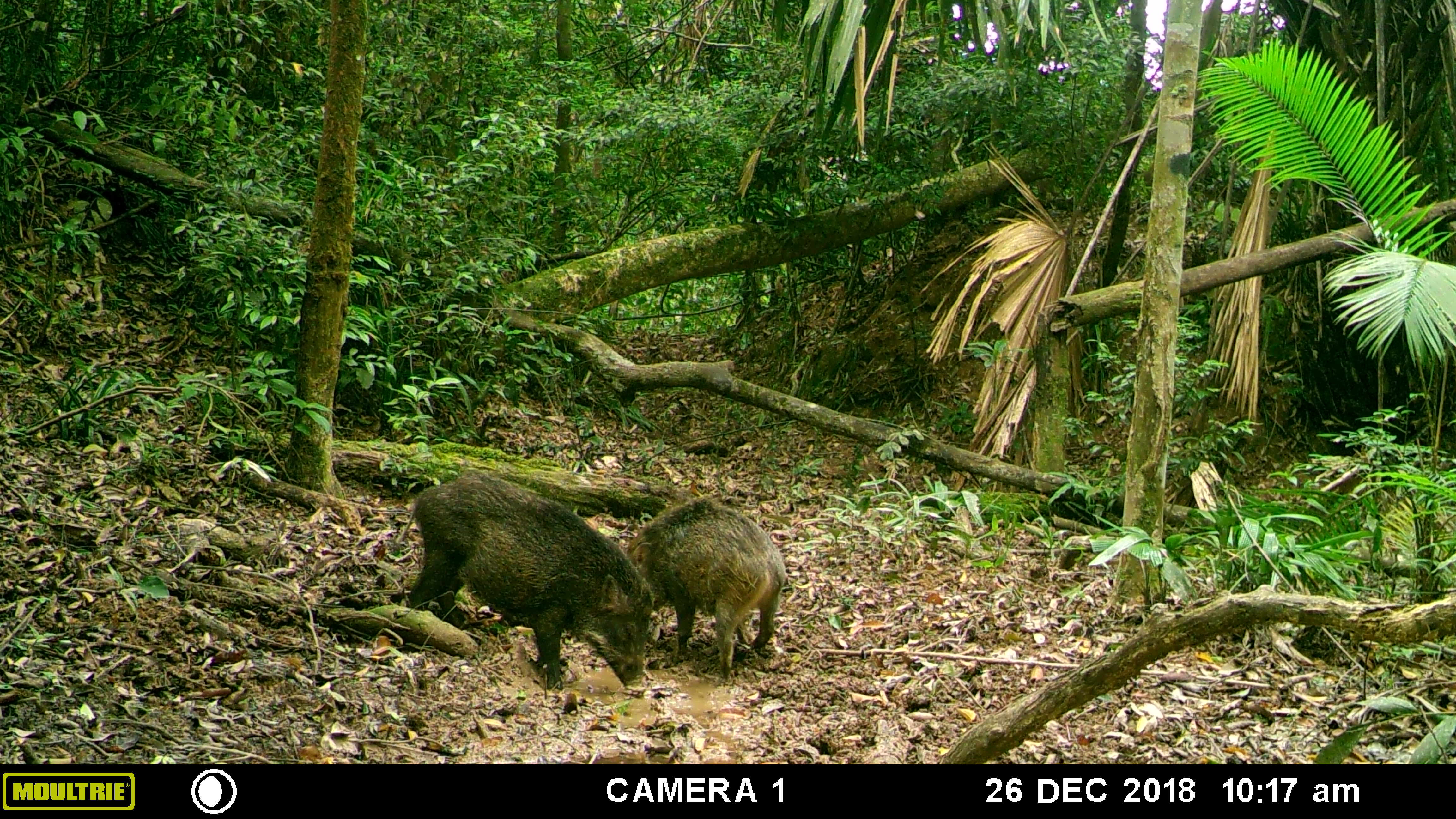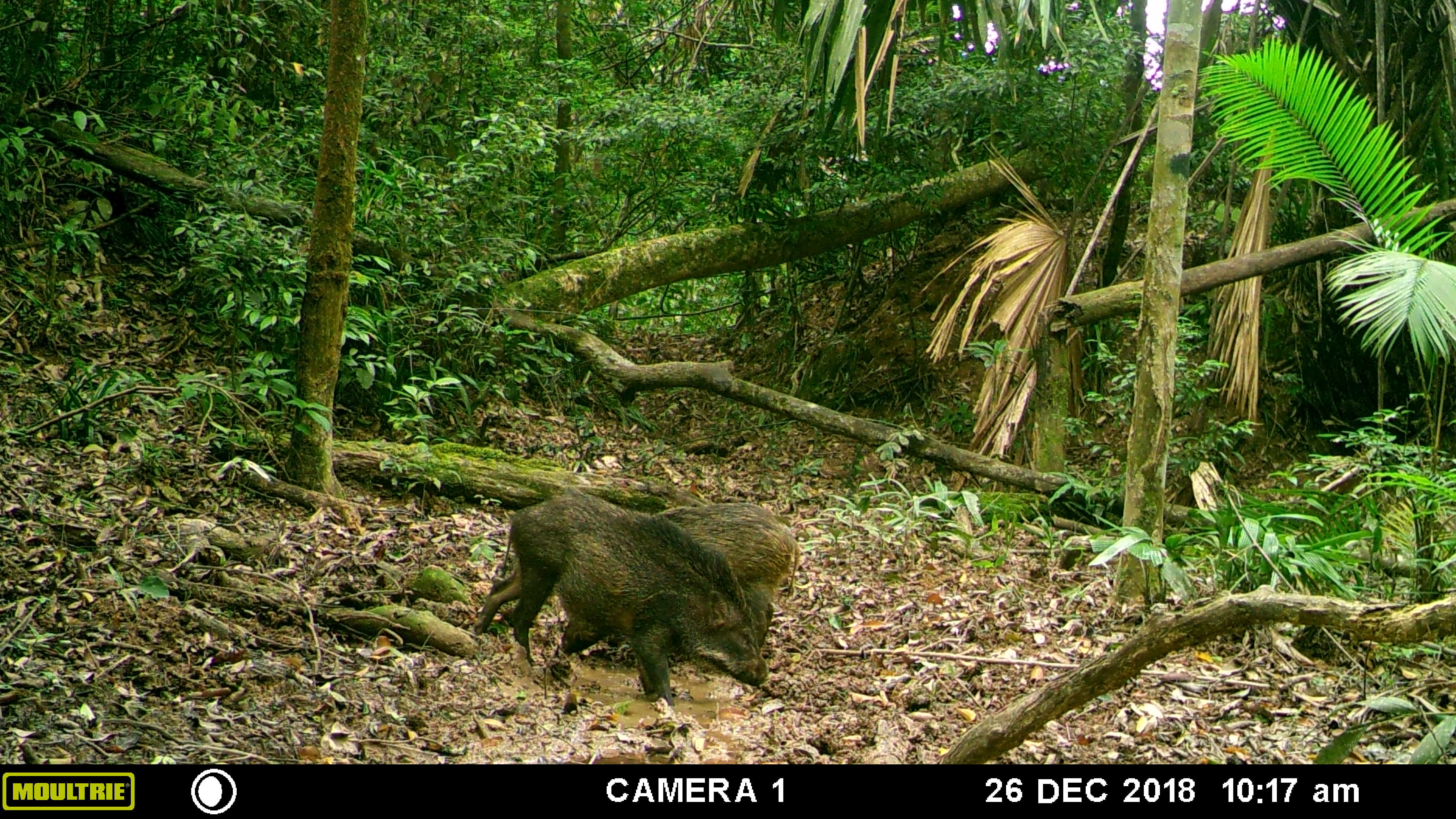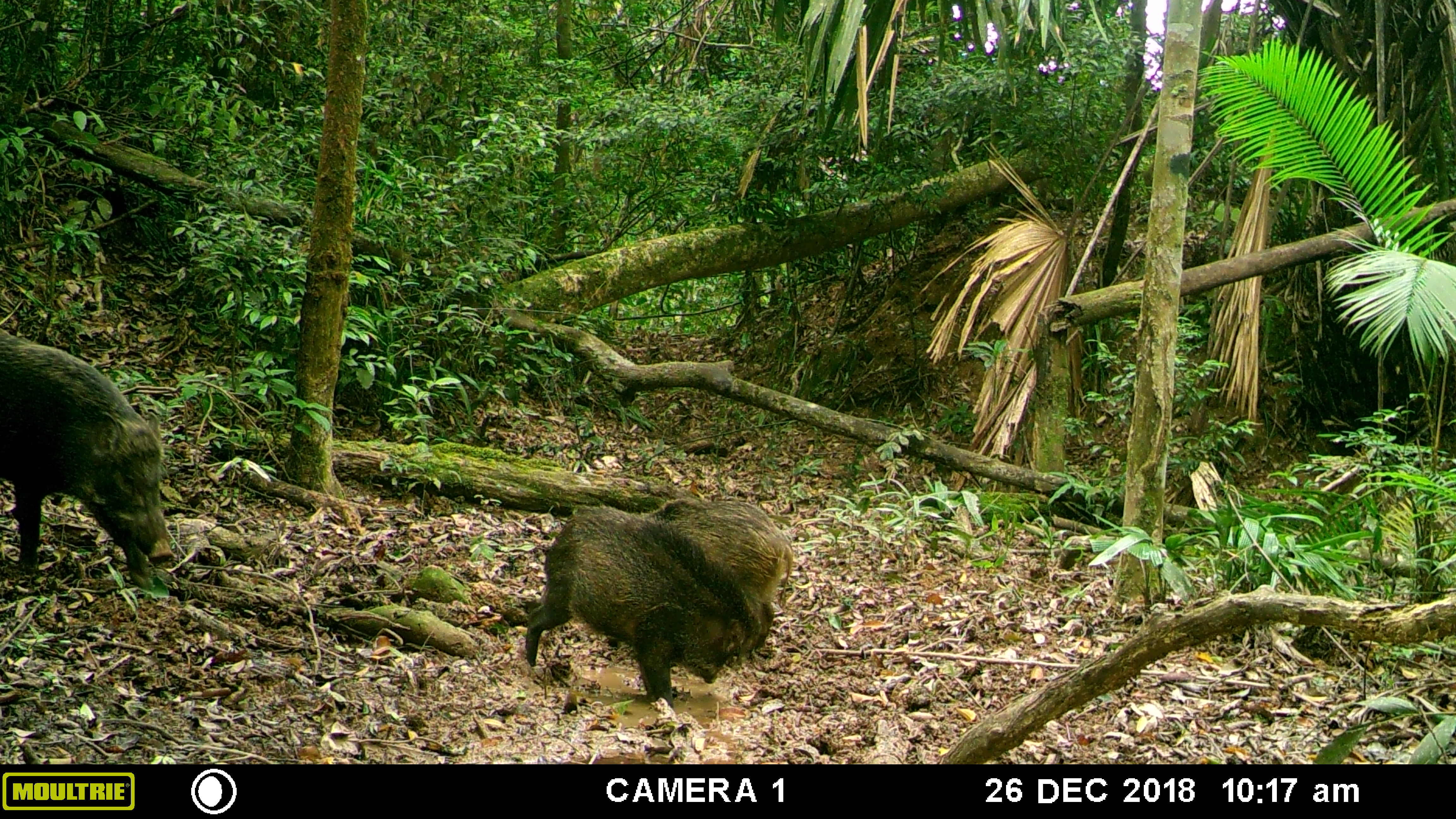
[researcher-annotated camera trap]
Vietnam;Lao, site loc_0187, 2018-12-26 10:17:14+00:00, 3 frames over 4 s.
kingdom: Animalia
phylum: Chordata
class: Mammalia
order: Artiodactyla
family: Suidae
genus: Sus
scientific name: Sus scrofa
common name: eurasian wild pig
Eurasian wild pig (Sus scrofa). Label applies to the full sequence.